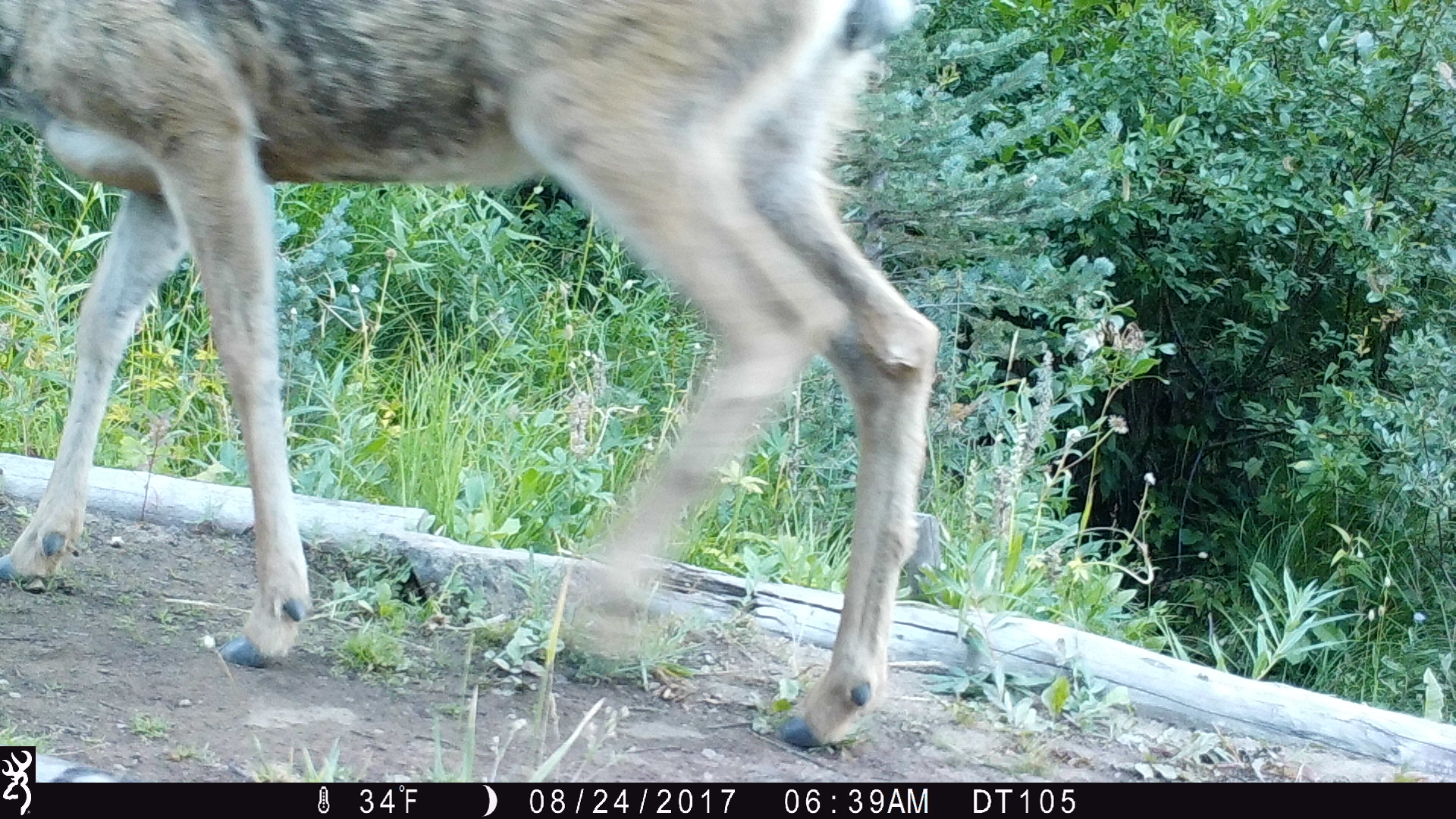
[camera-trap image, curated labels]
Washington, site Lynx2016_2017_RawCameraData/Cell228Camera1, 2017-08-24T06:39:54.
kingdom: Animalia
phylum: Chordata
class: Mammalia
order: Artiodactyla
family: Cervidae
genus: Odocoileus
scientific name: Odocoileus hemionus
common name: mule deer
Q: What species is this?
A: Odocoileus hemionus (mule deer).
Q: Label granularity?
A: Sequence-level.